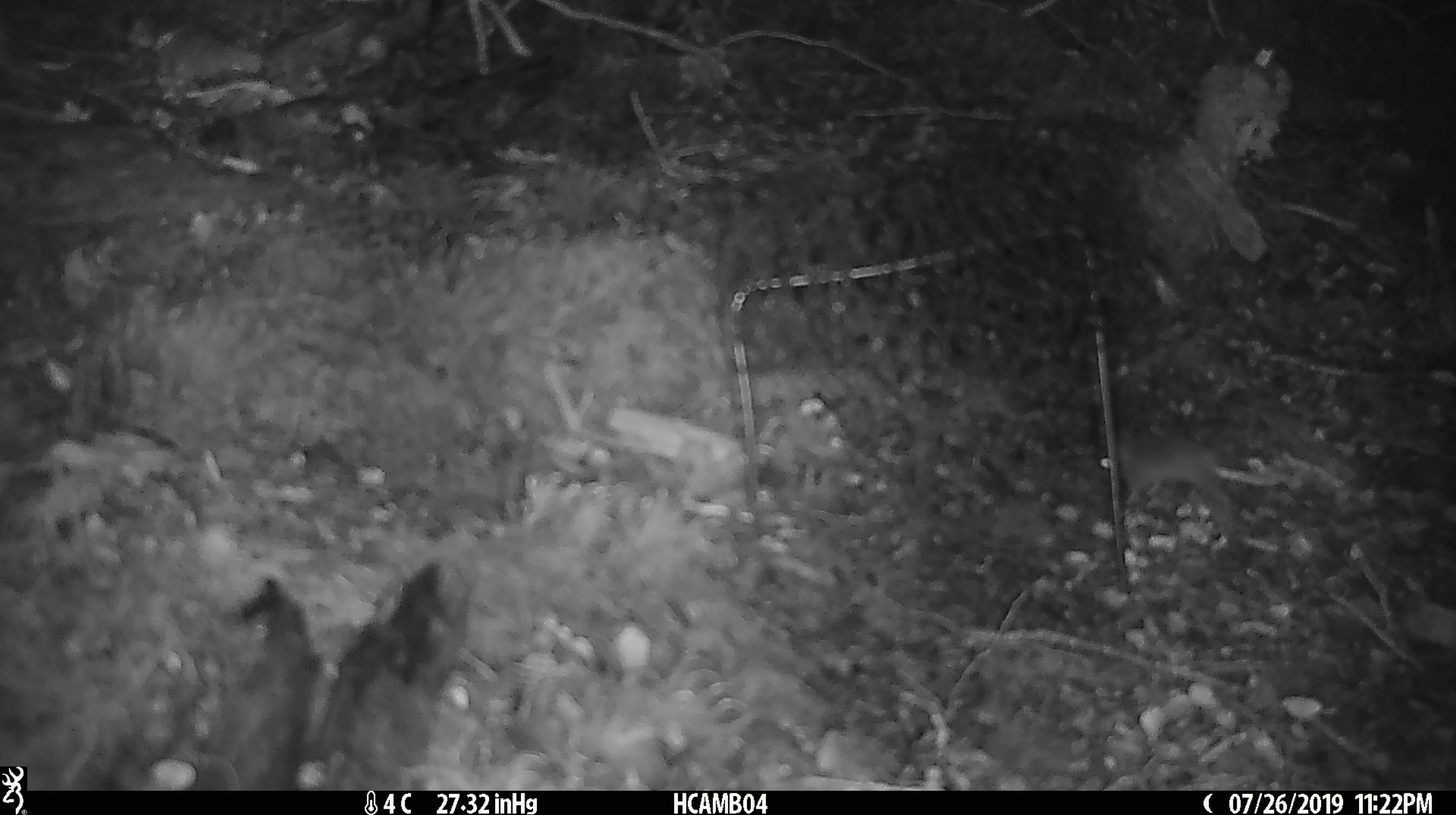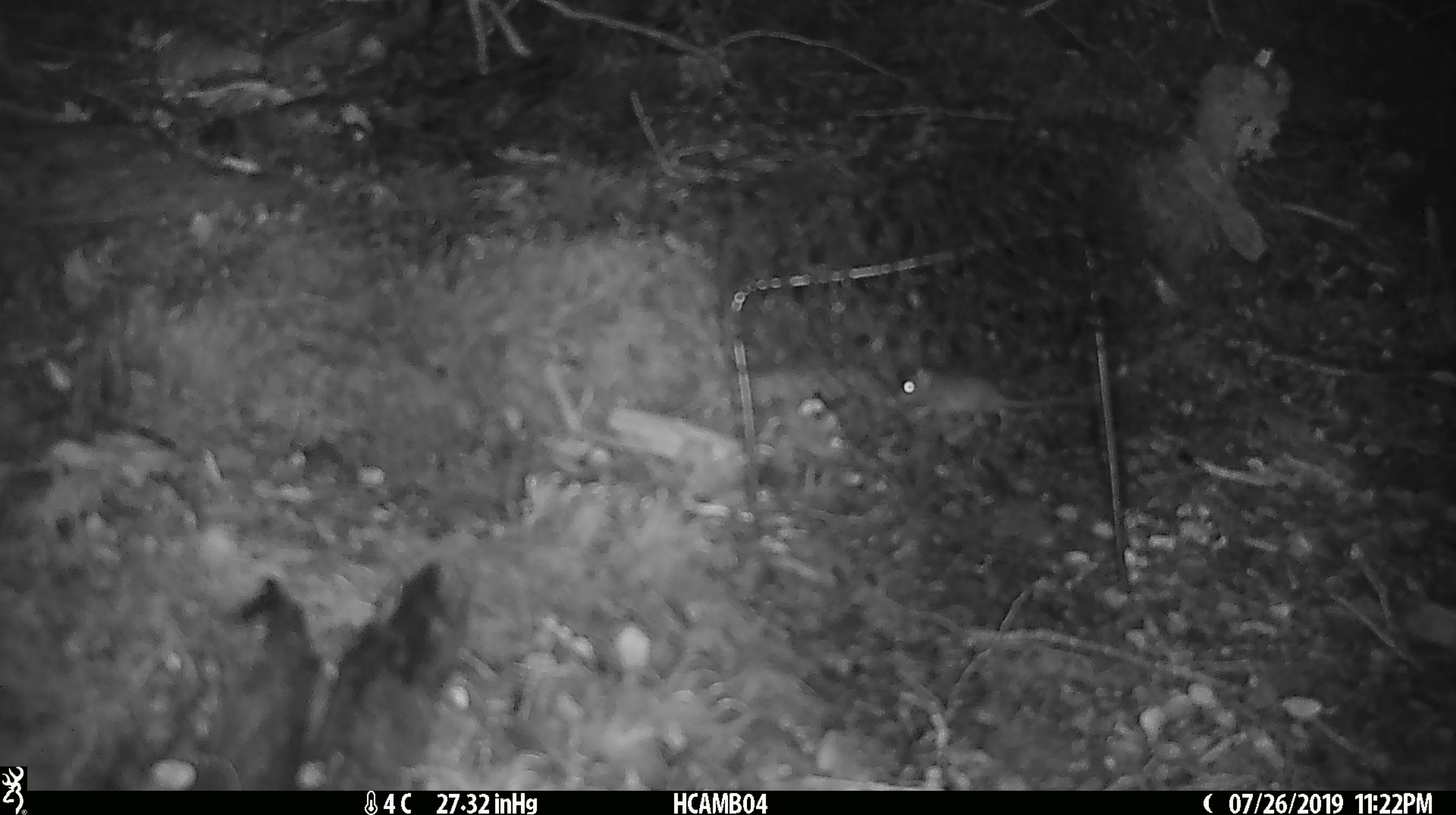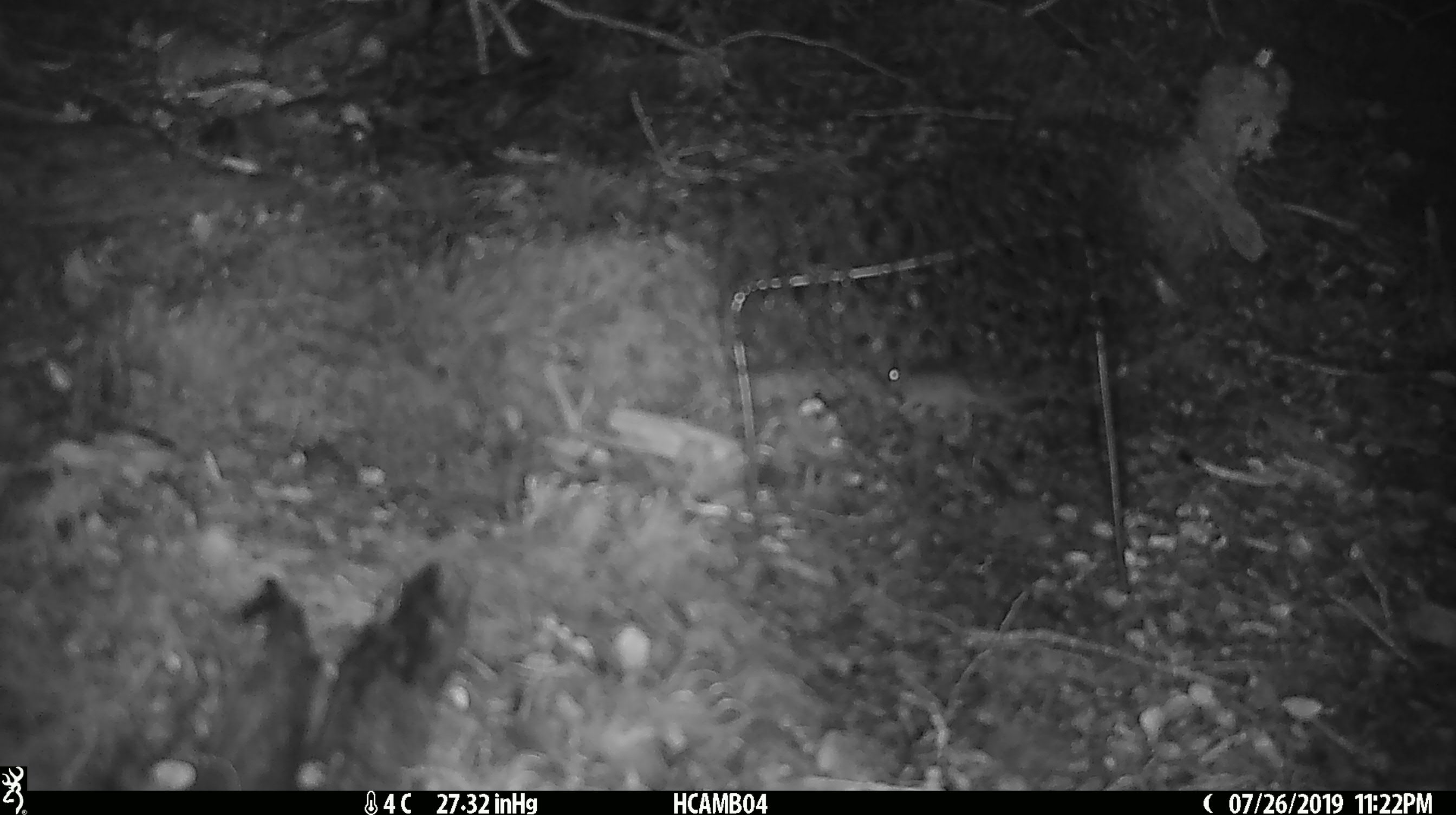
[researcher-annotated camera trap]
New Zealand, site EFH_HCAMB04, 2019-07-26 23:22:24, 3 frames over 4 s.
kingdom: Animalia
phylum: Chordata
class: Mammalia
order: Rodentia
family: Muridae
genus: Mus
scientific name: Mus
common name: mouse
Mouse (Mus).